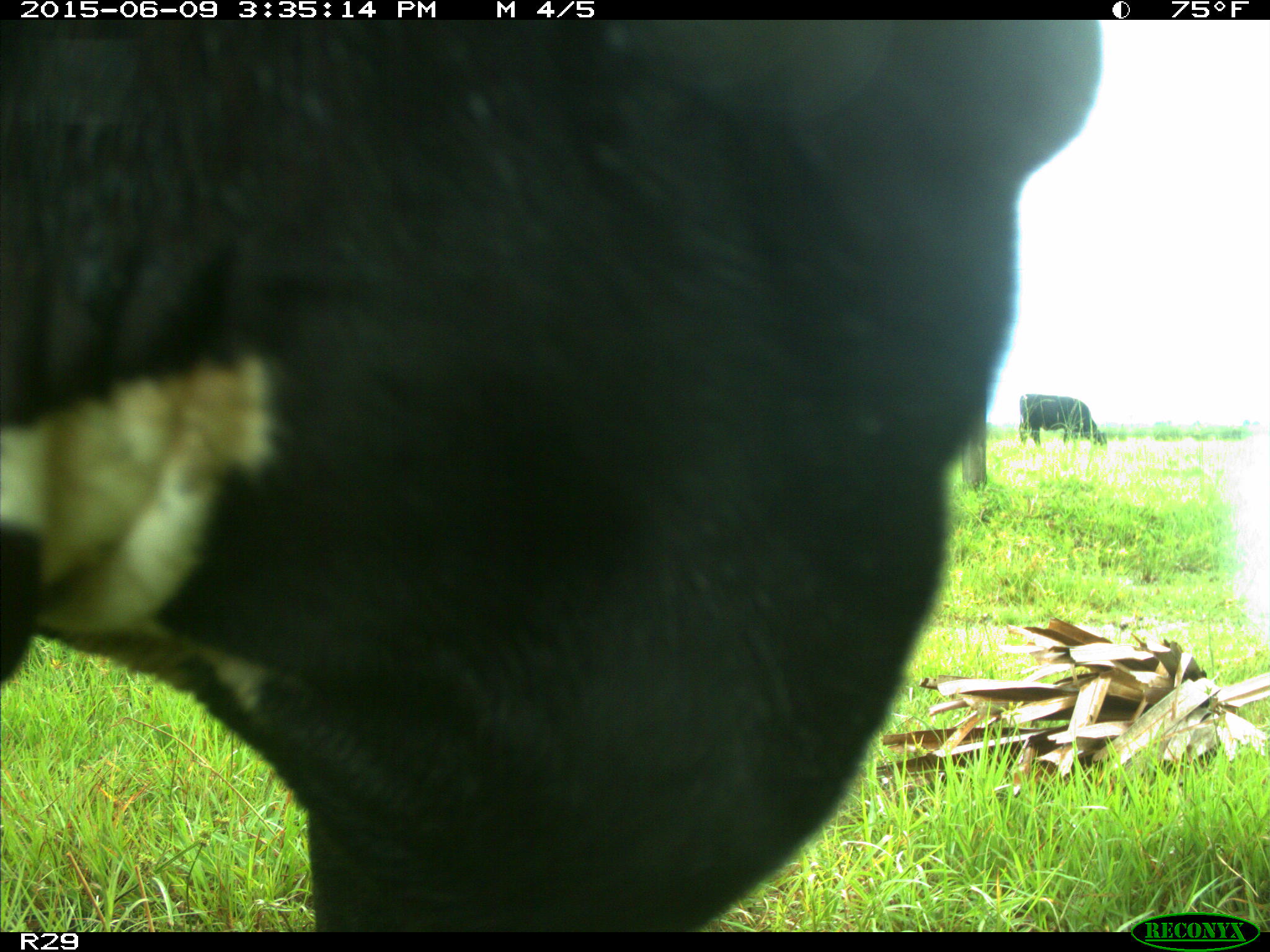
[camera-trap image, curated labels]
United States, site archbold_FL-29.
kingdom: Animalia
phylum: Chordata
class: Mammalia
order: Artiodactyla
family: Bovidae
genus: Bos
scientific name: Bos taurus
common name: domestic cow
Bos taurus (domestic cow).